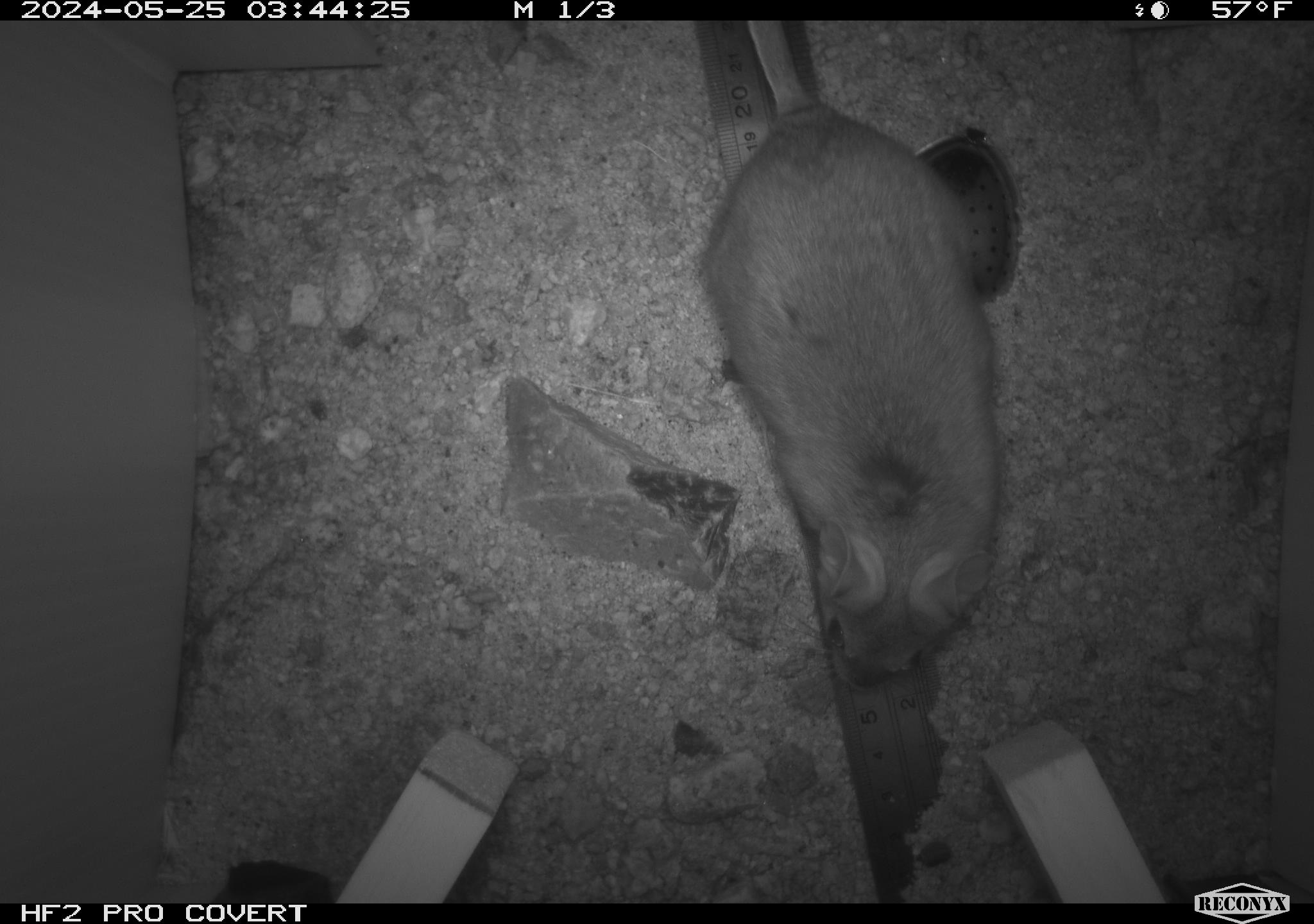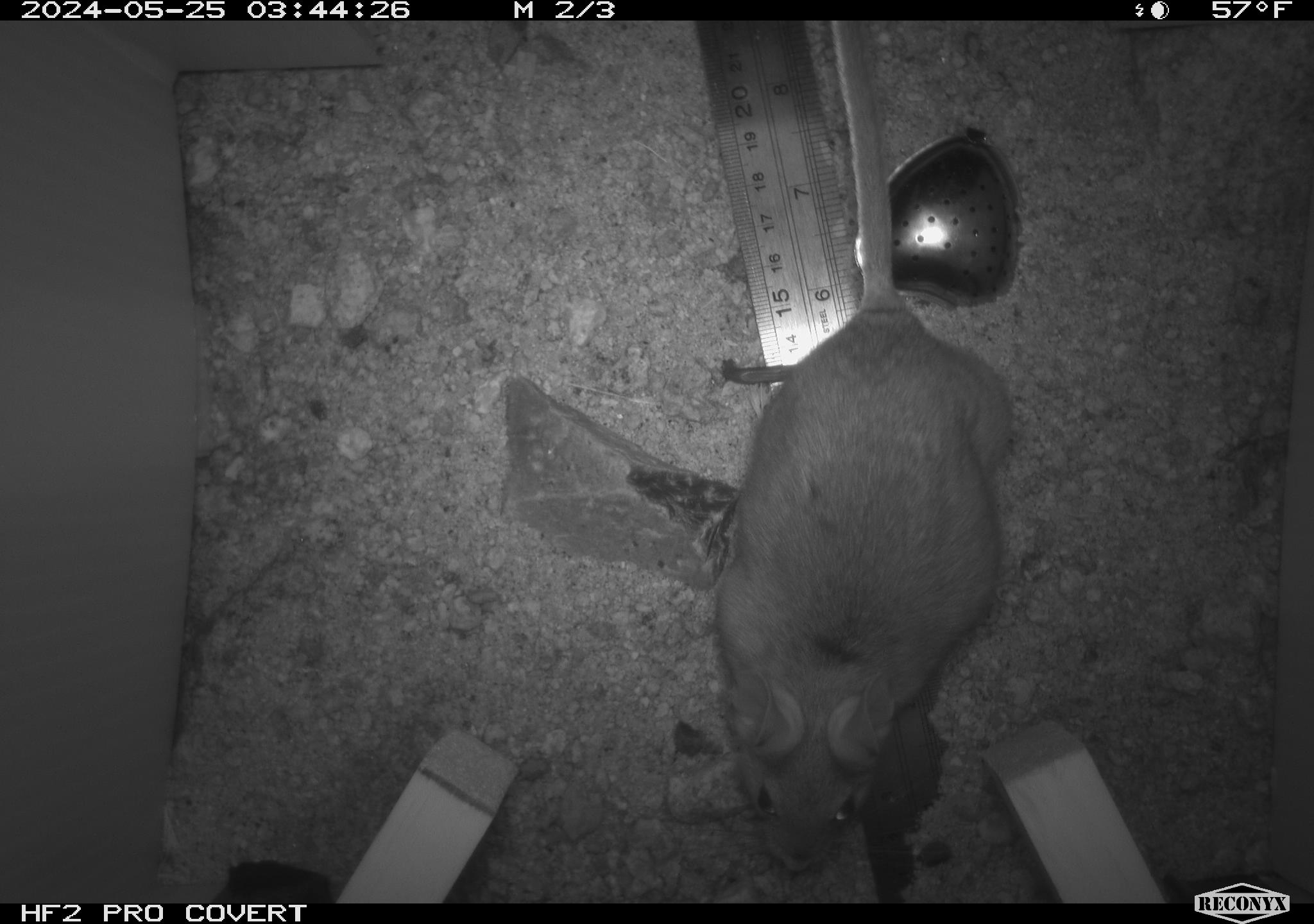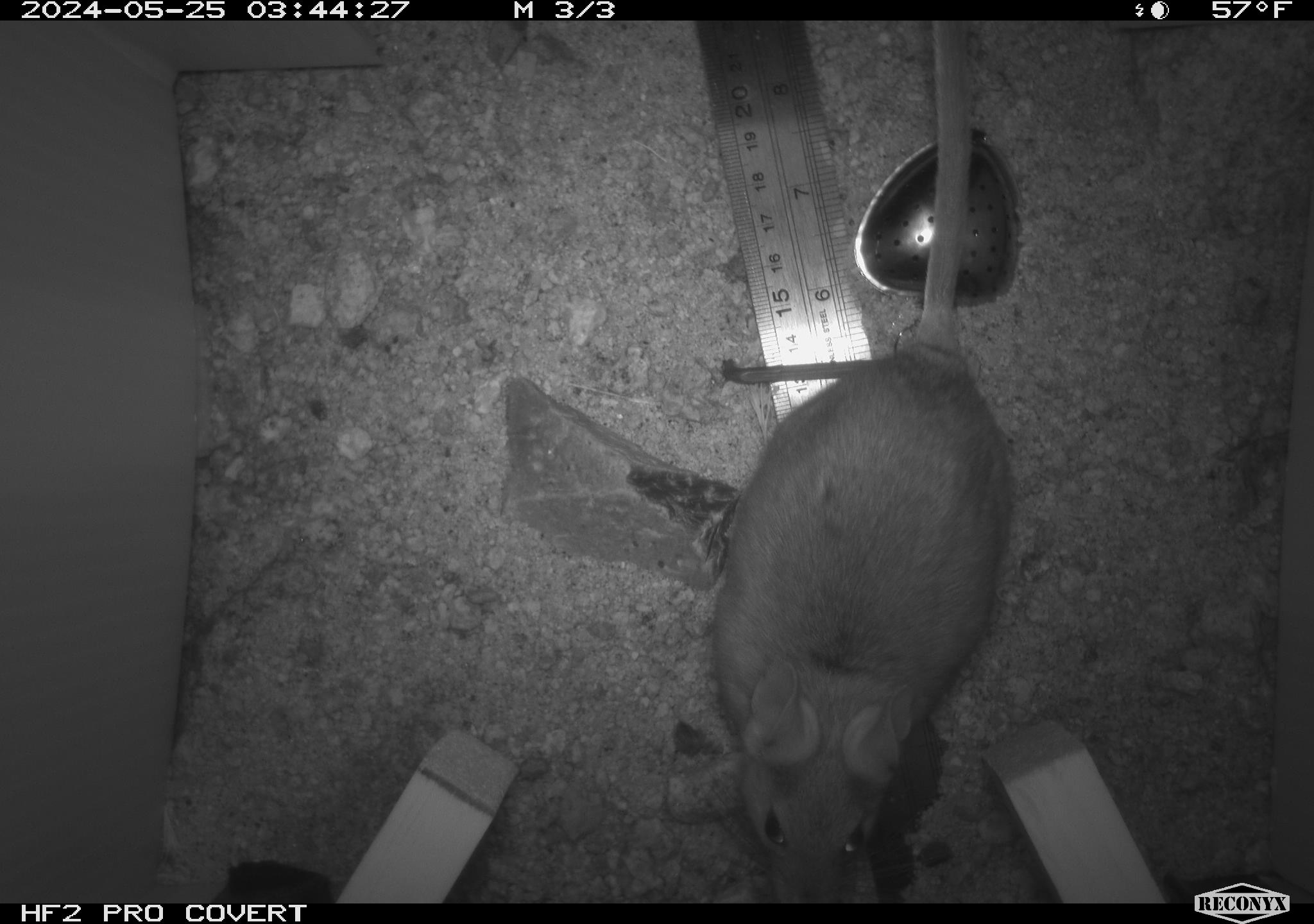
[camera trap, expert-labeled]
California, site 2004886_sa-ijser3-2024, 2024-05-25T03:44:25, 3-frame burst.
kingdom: Animalia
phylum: Chordata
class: Mammalia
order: Rodentia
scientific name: Rodentia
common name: woodrat or rat or mouse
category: woodrat or rat or mouse species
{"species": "woodrat or rat or mouse species (woodrat or rat or mouse) (Rodentia)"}